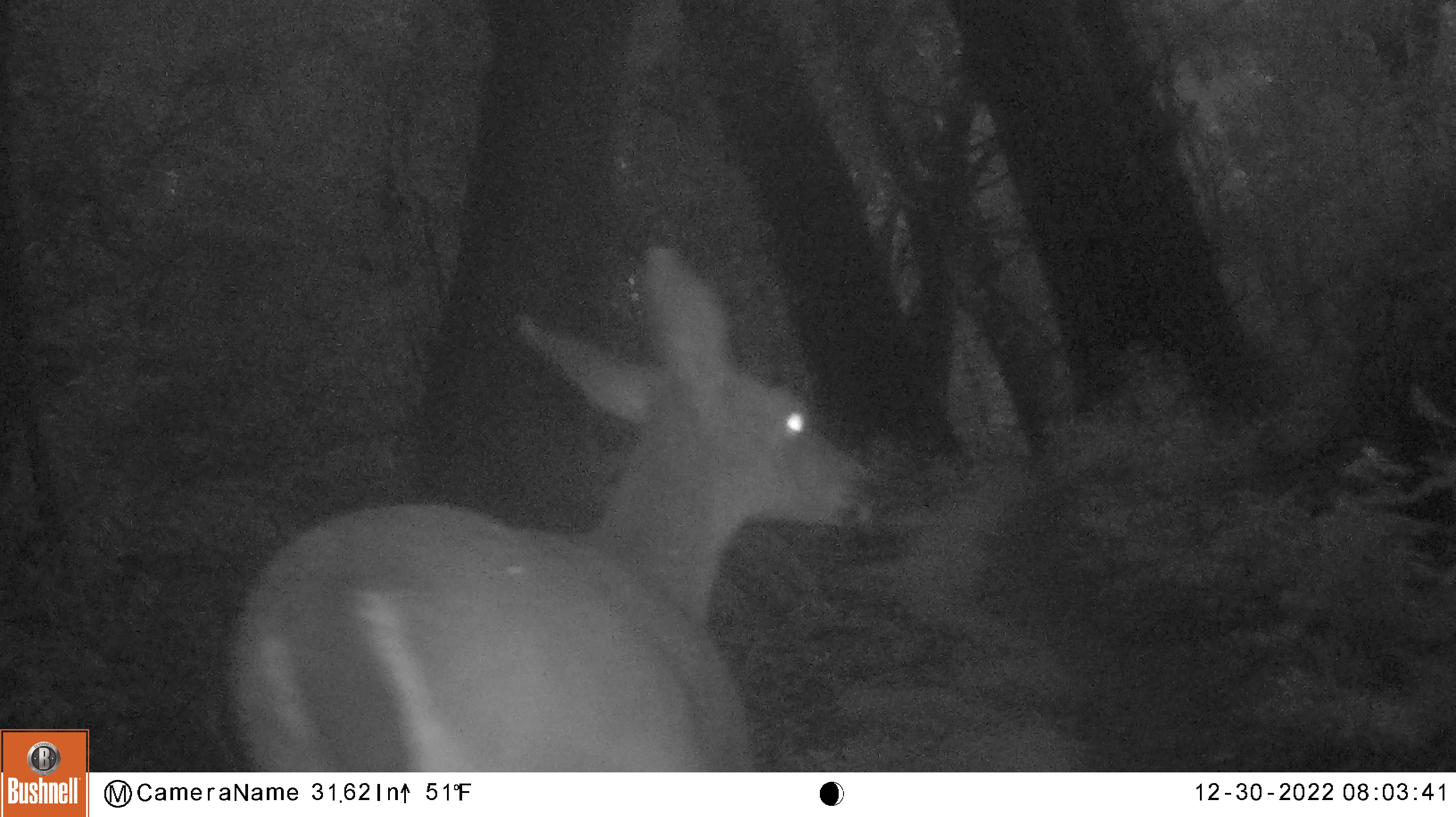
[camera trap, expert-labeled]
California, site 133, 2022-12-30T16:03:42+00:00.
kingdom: Animalia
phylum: Chordata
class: Mammalia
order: Artiodactyla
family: Cervidae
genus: Odocoileus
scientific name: Odocoileus hemionus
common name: mule deer